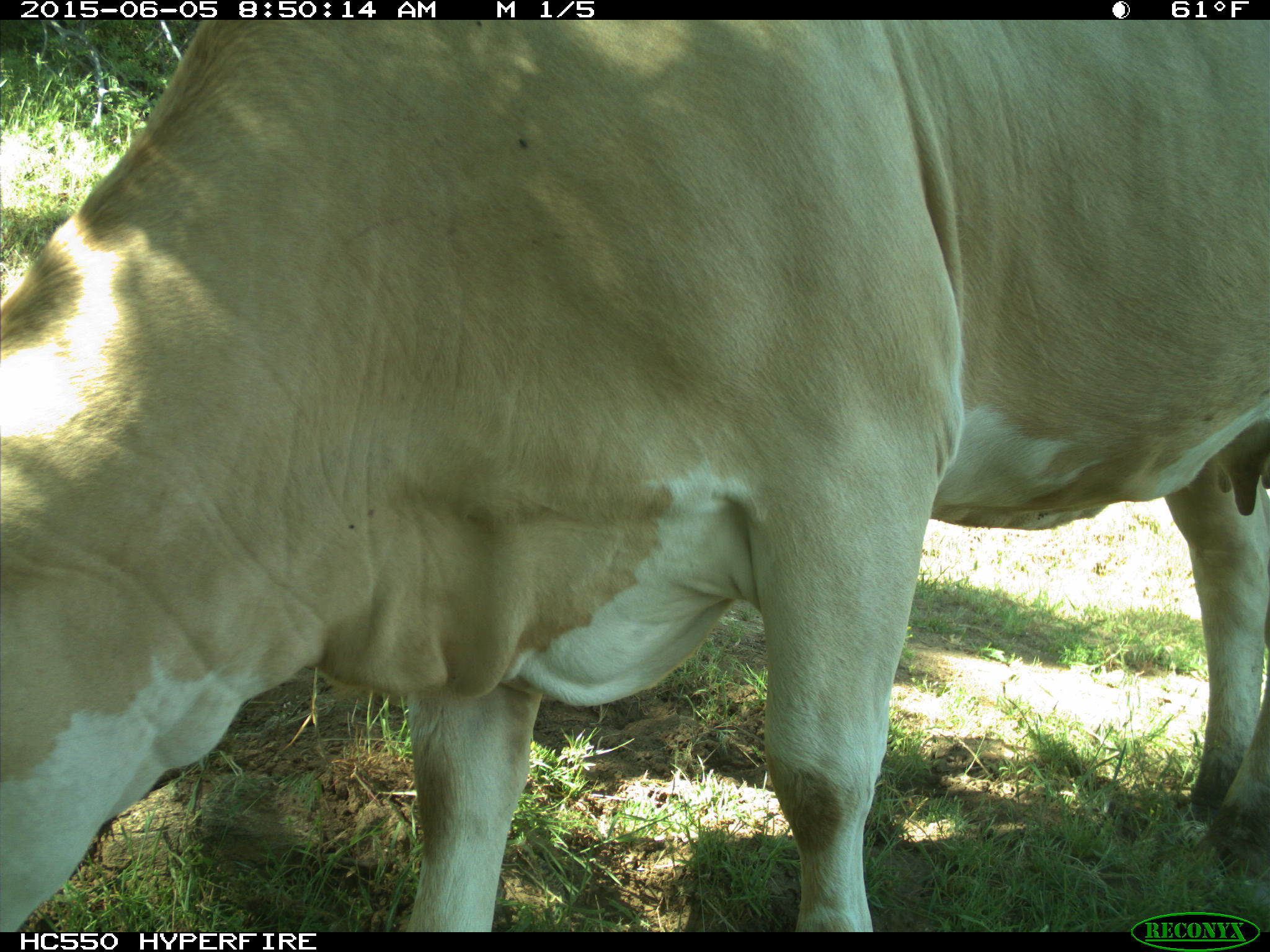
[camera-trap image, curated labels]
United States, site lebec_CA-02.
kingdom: Animalia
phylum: Chordata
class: Mammalia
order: Artiodactyla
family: Bovidae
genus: Bos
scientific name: Bos taurus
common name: domestic cow